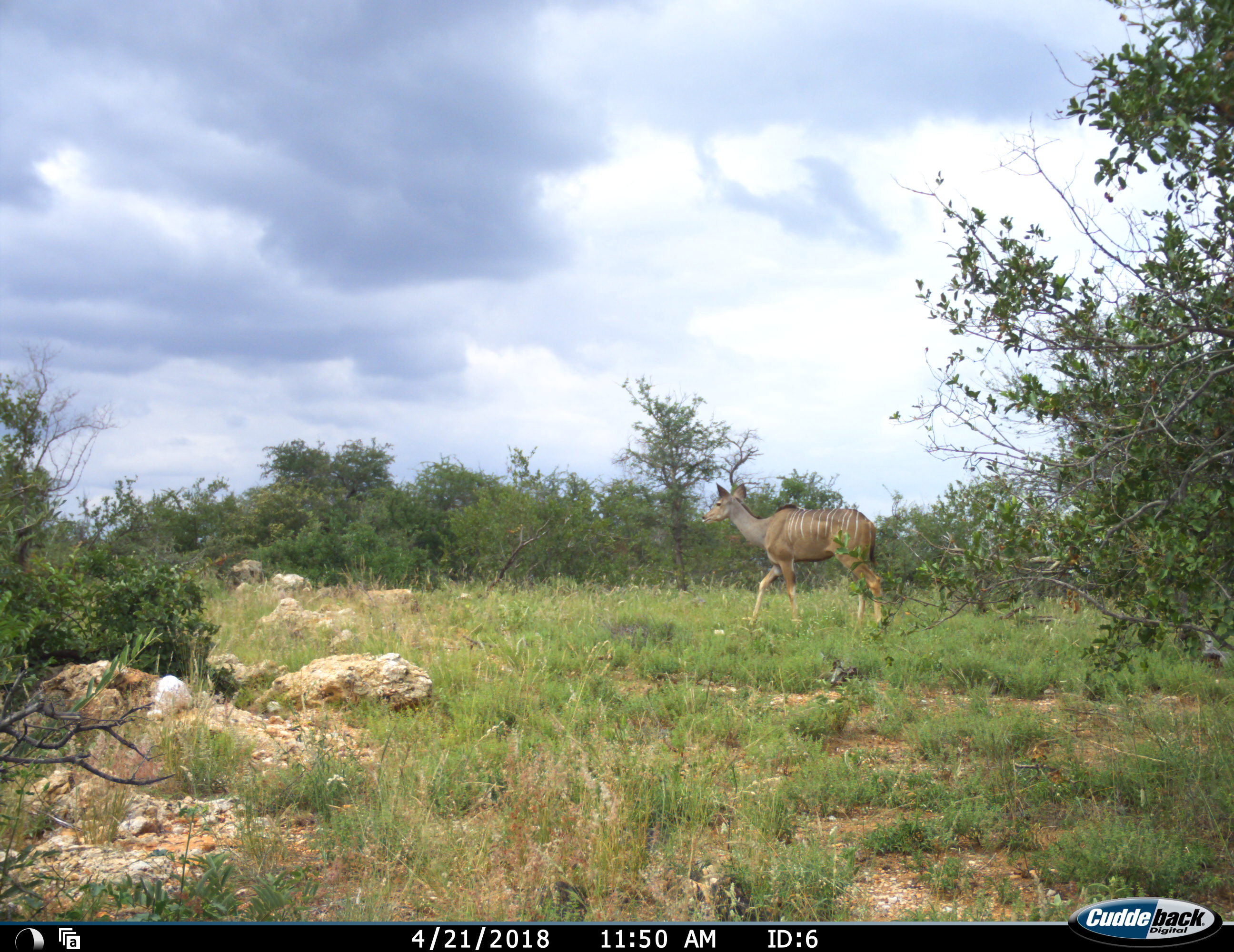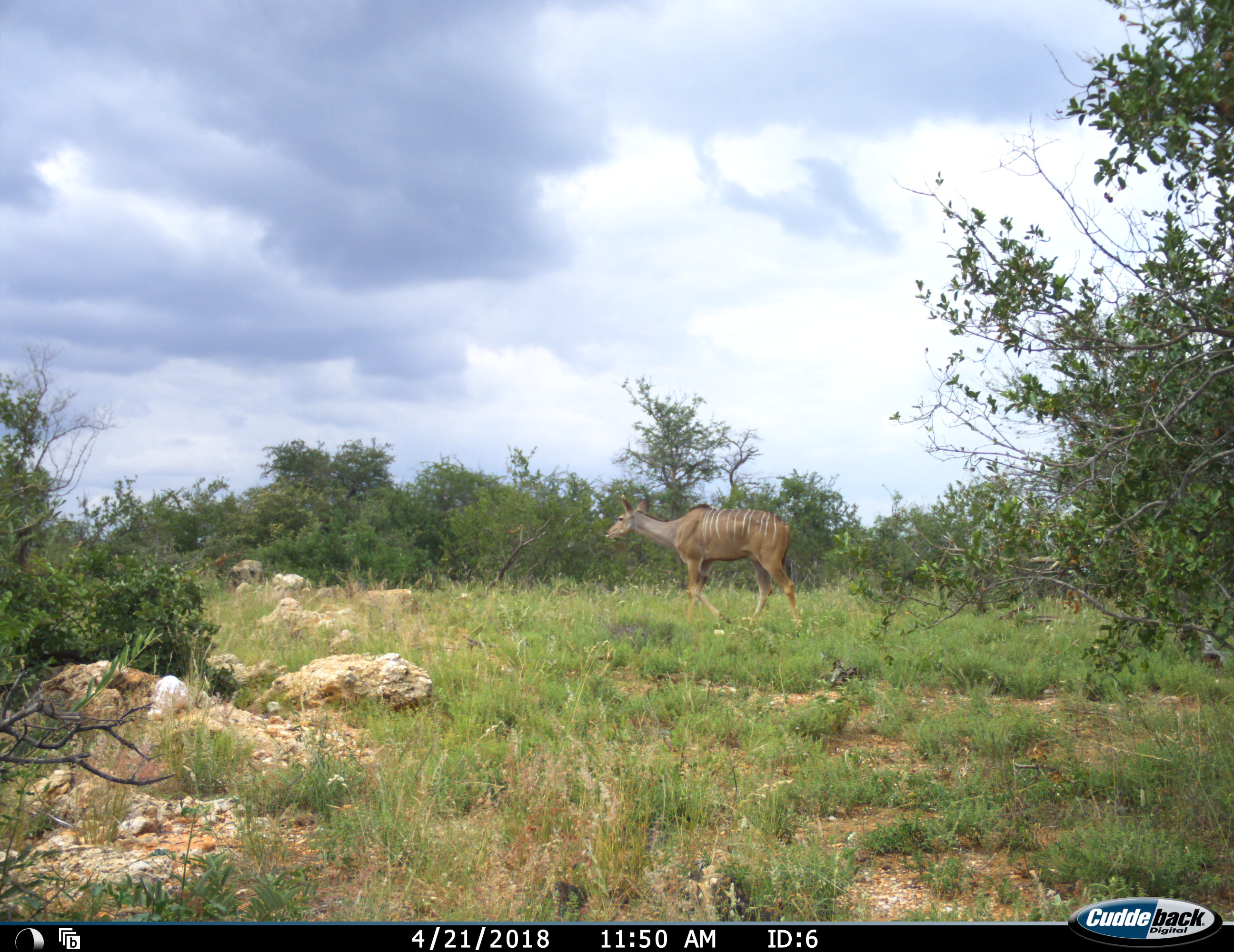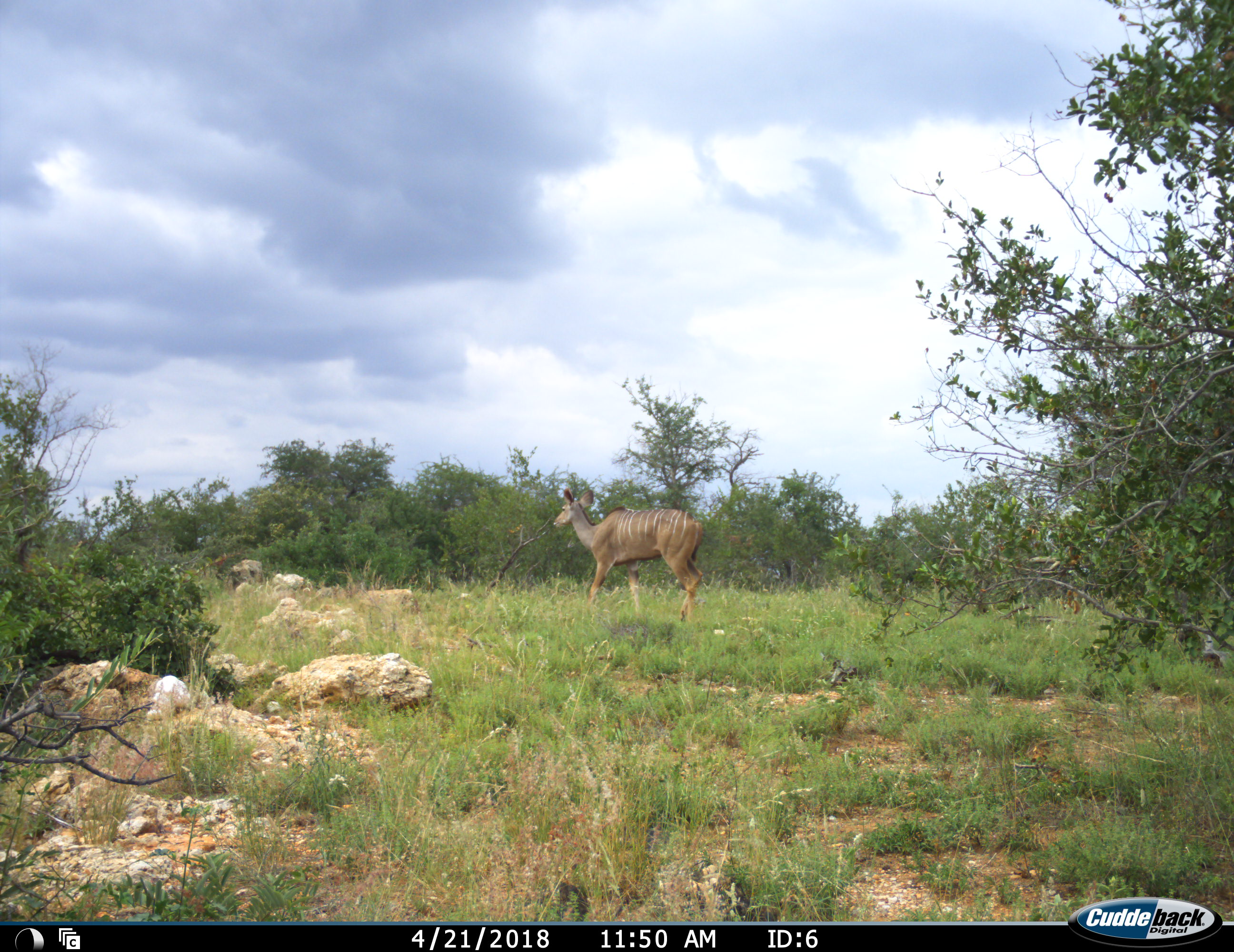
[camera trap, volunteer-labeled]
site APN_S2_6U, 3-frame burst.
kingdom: Animalia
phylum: Chordata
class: Mammalia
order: Artiodactyla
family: Bovidae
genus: Tragelaphus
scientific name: Tragelaphus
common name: kudu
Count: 1.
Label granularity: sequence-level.